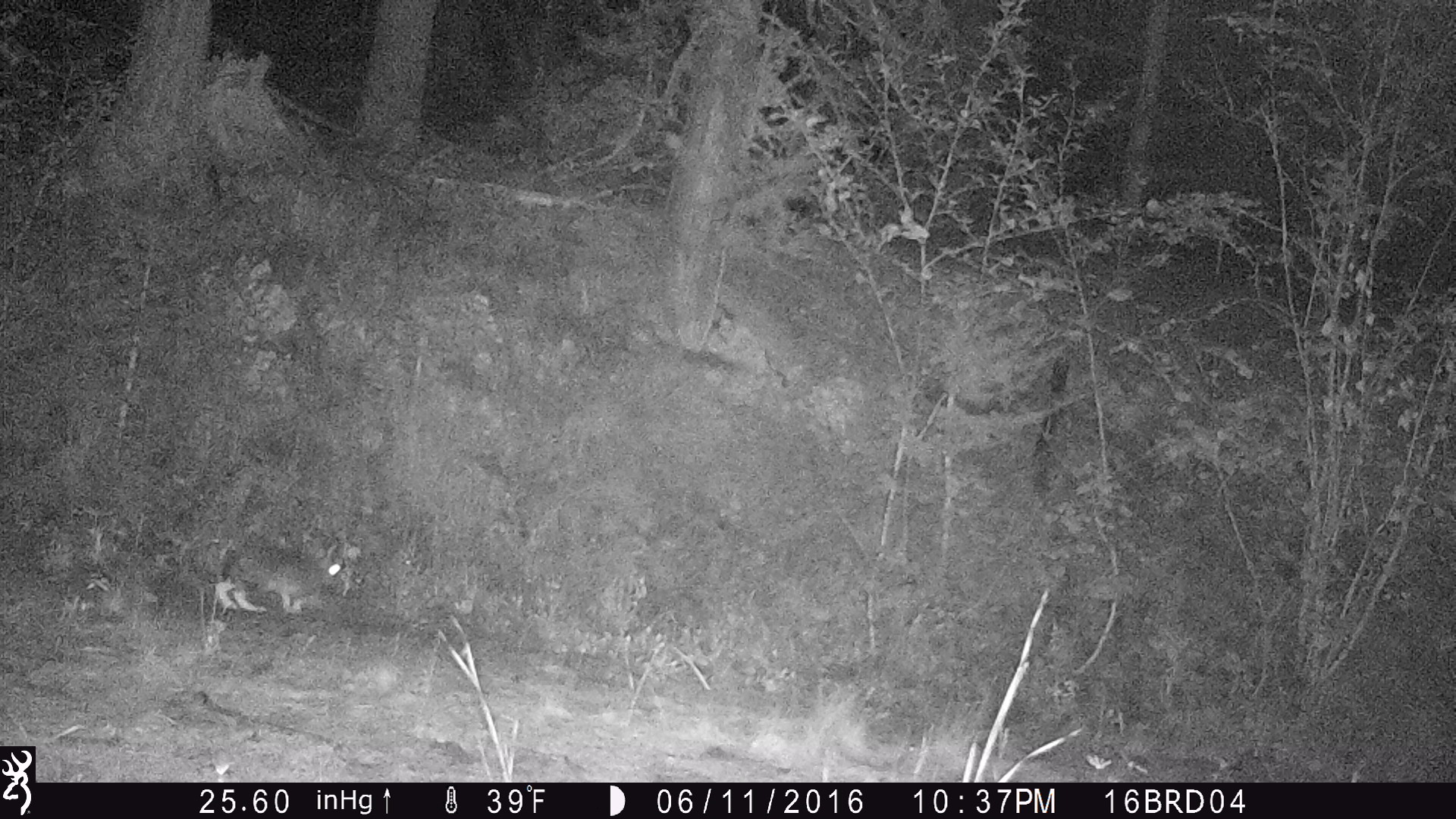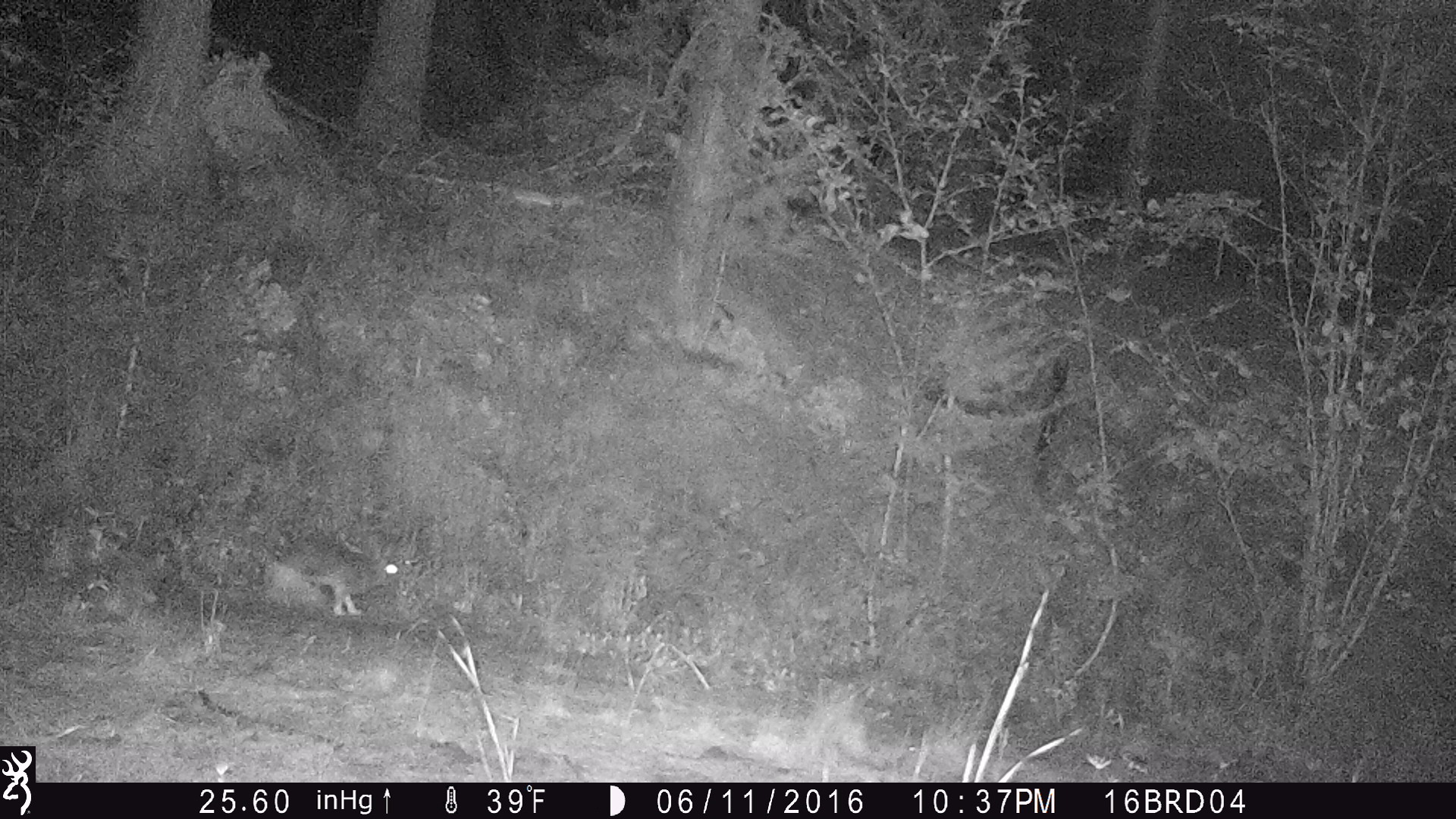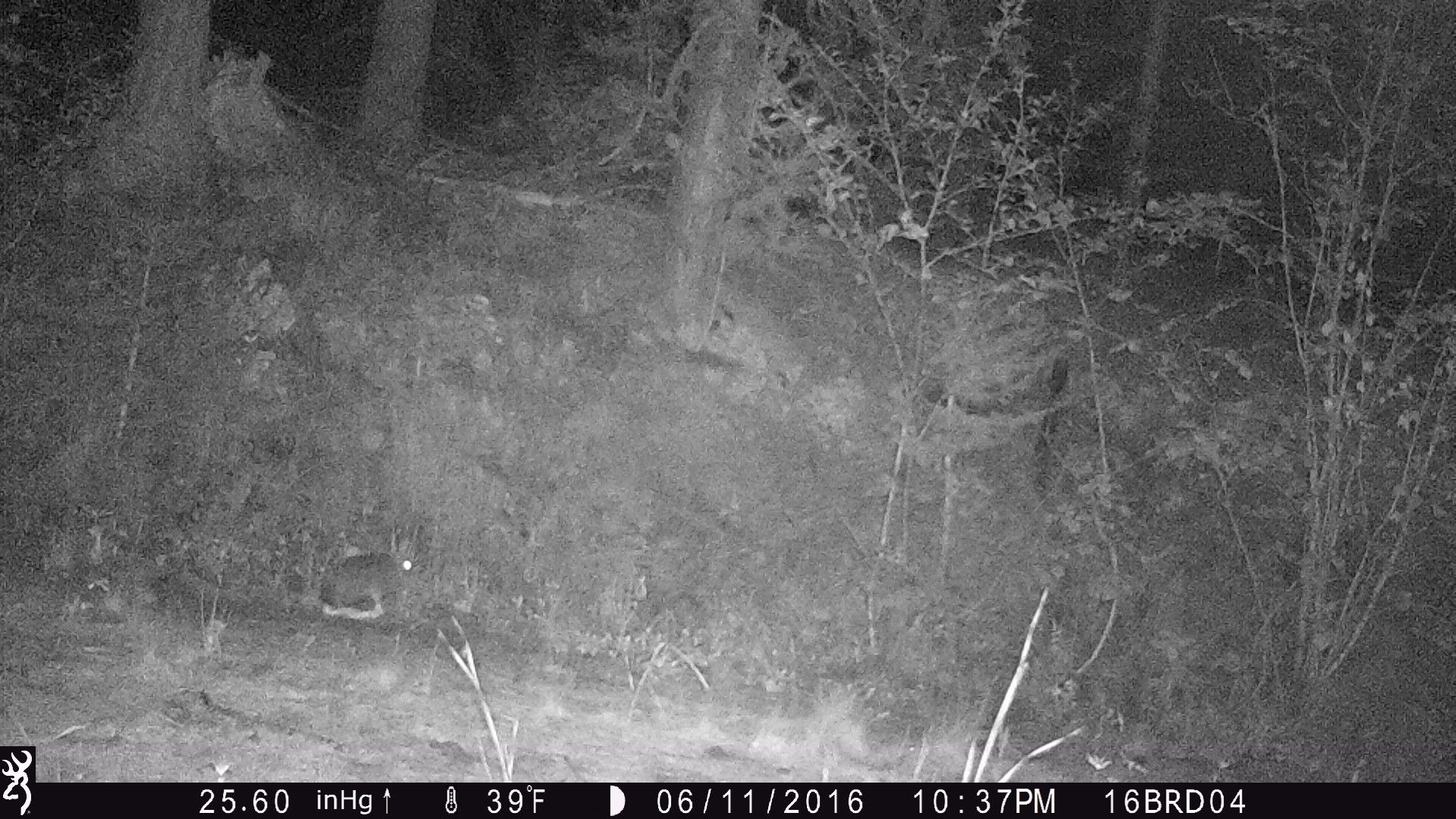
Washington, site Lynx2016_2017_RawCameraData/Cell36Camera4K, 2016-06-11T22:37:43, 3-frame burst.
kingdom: Animalia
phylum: Chordata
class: Mammalia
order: Lagomorpha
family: Leporidae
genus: Lepus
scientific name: Lepus americanus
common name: snowshoe hare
Lepus americanus (snowshoe hare). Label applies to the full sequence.